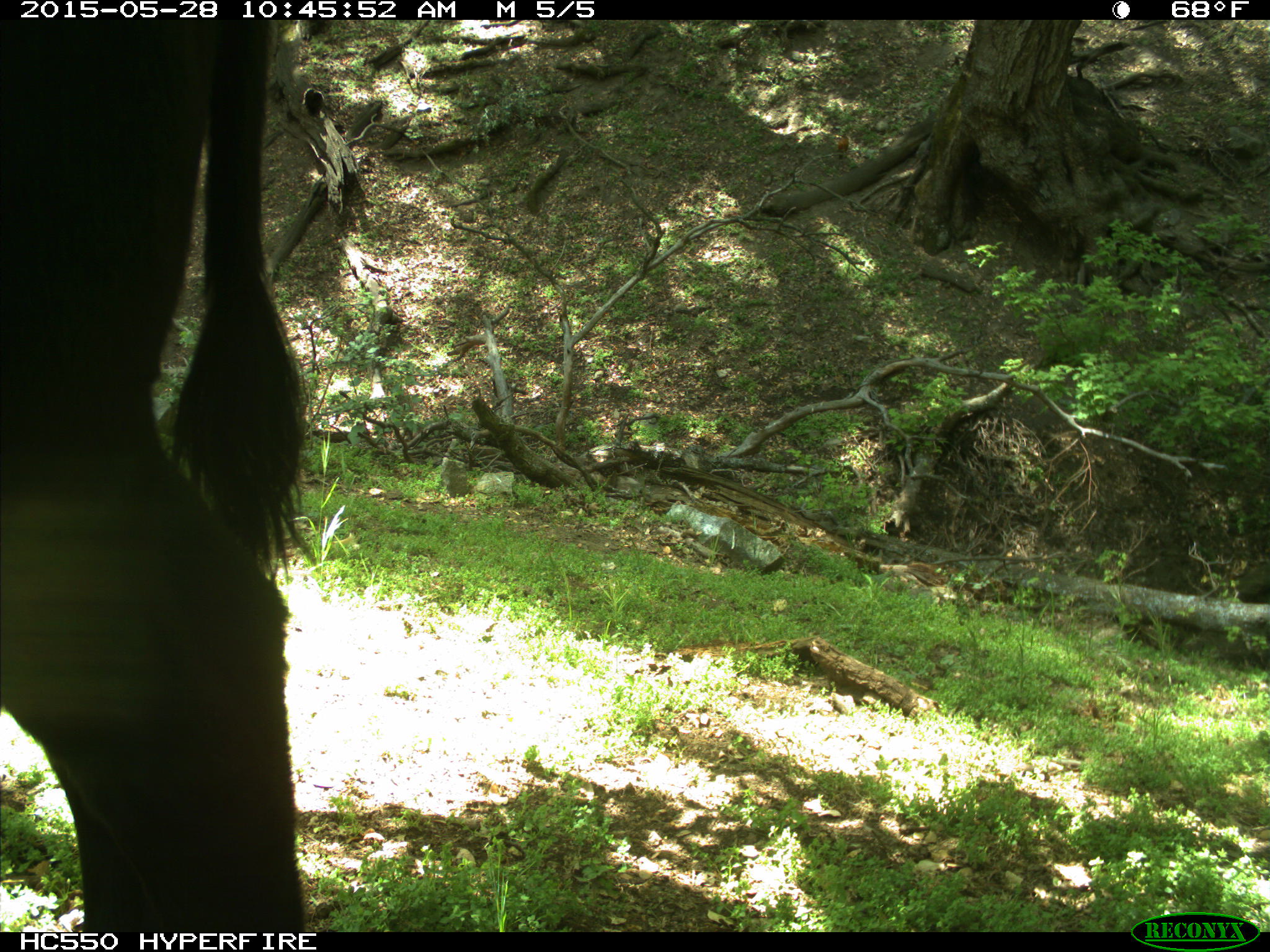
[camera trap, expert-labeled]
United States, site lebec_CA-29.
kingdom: Animalia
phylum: Chordata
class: Mammalia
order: Artiodactyla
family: Bovidae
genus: Bos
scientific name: Bos taurus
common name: domestic cow